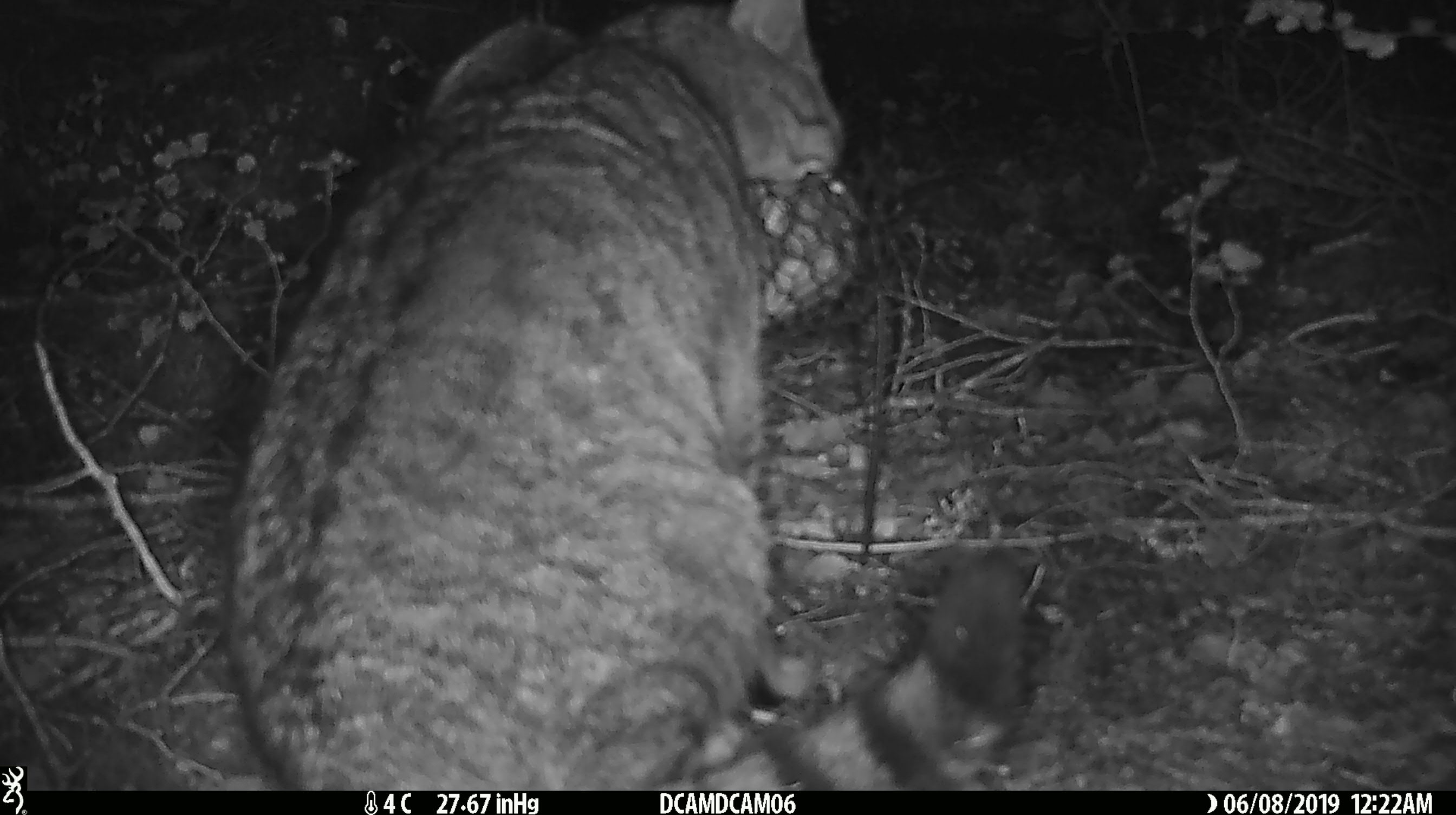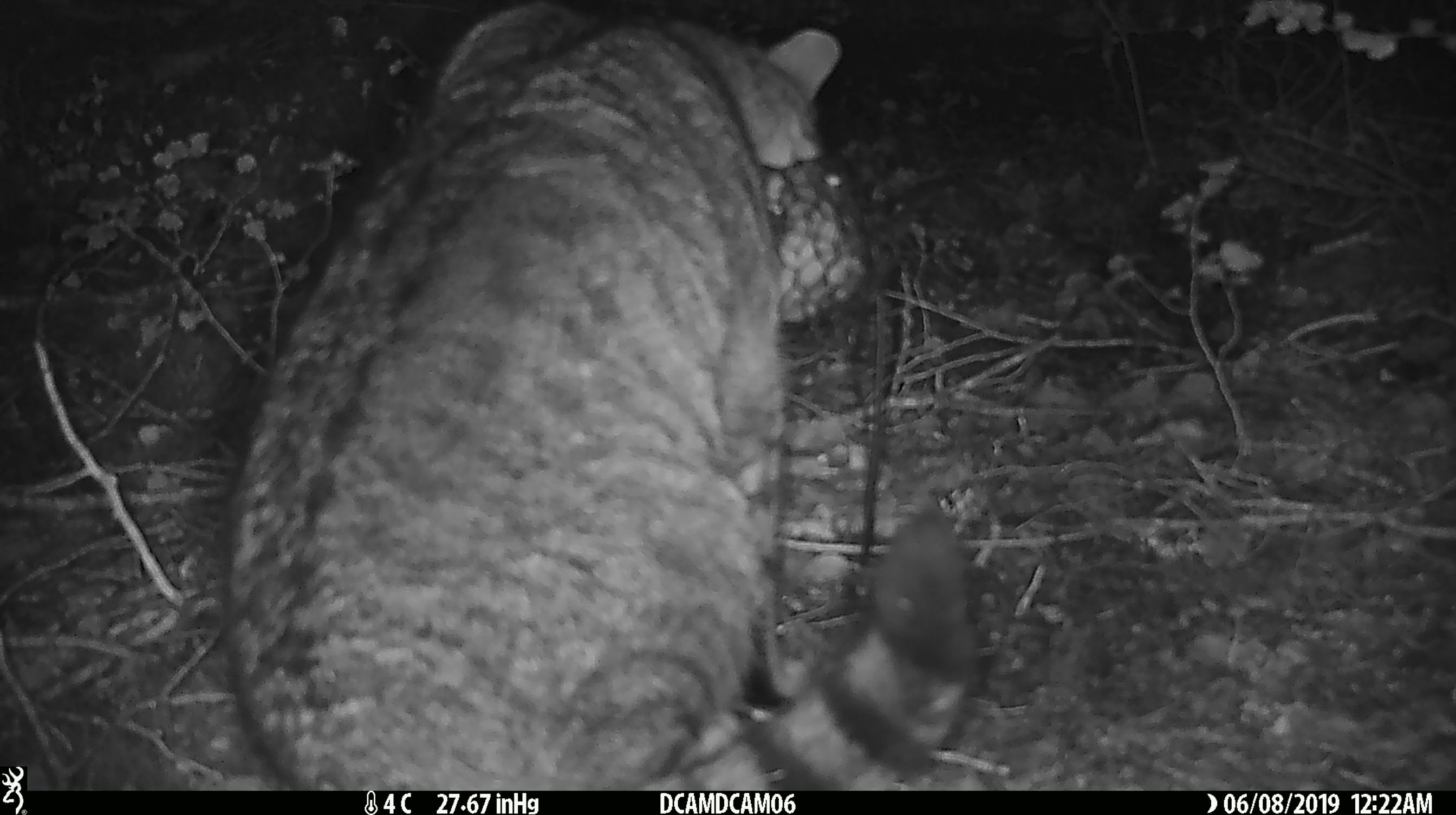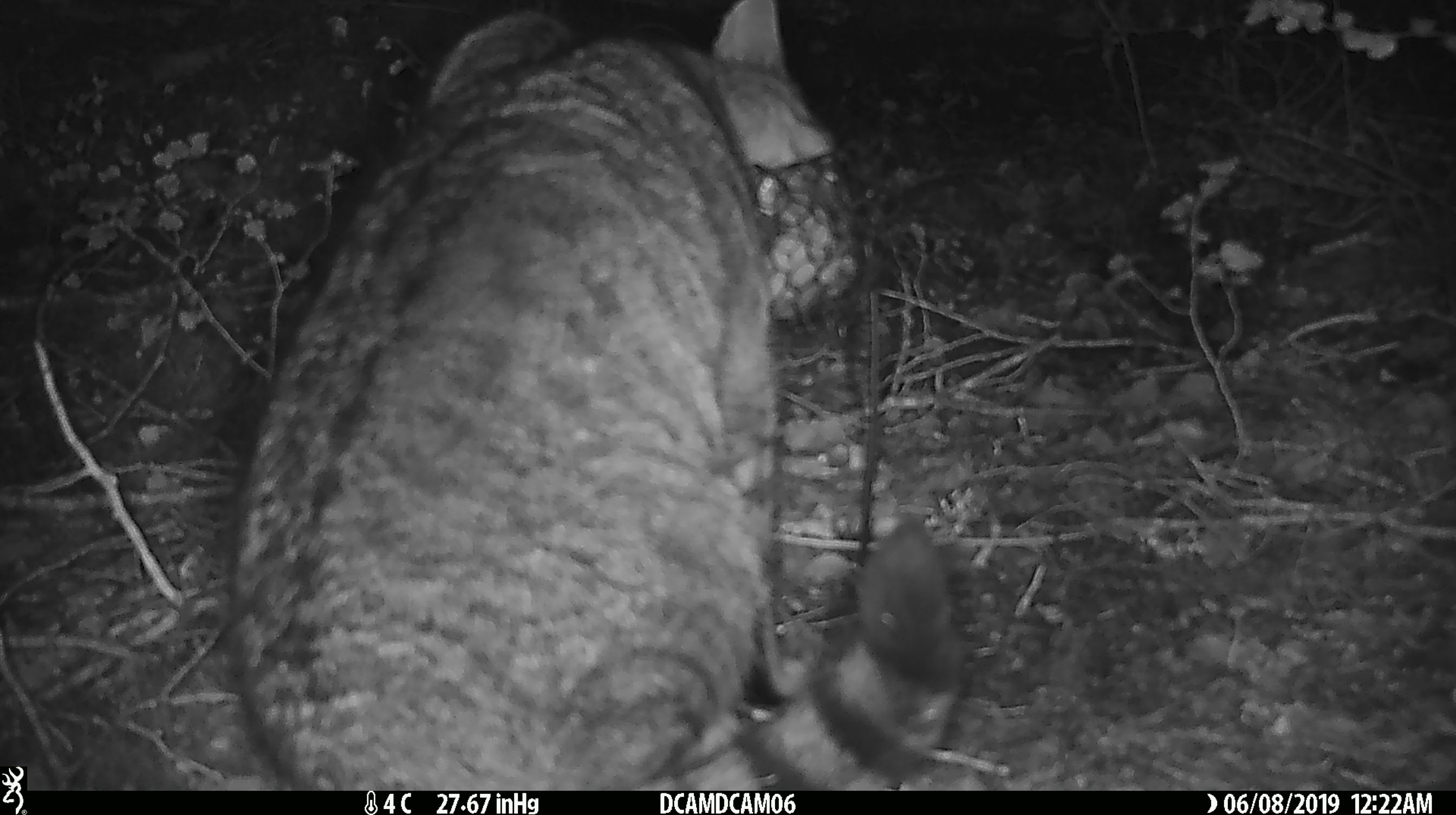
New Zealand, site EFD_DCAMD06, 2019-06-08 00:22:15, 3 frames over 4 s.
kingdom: Animalia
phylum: Chordata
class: Mammalia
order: Carnivora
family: Felidae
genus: Felis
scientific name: Felis catus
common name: domestic cat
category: cat